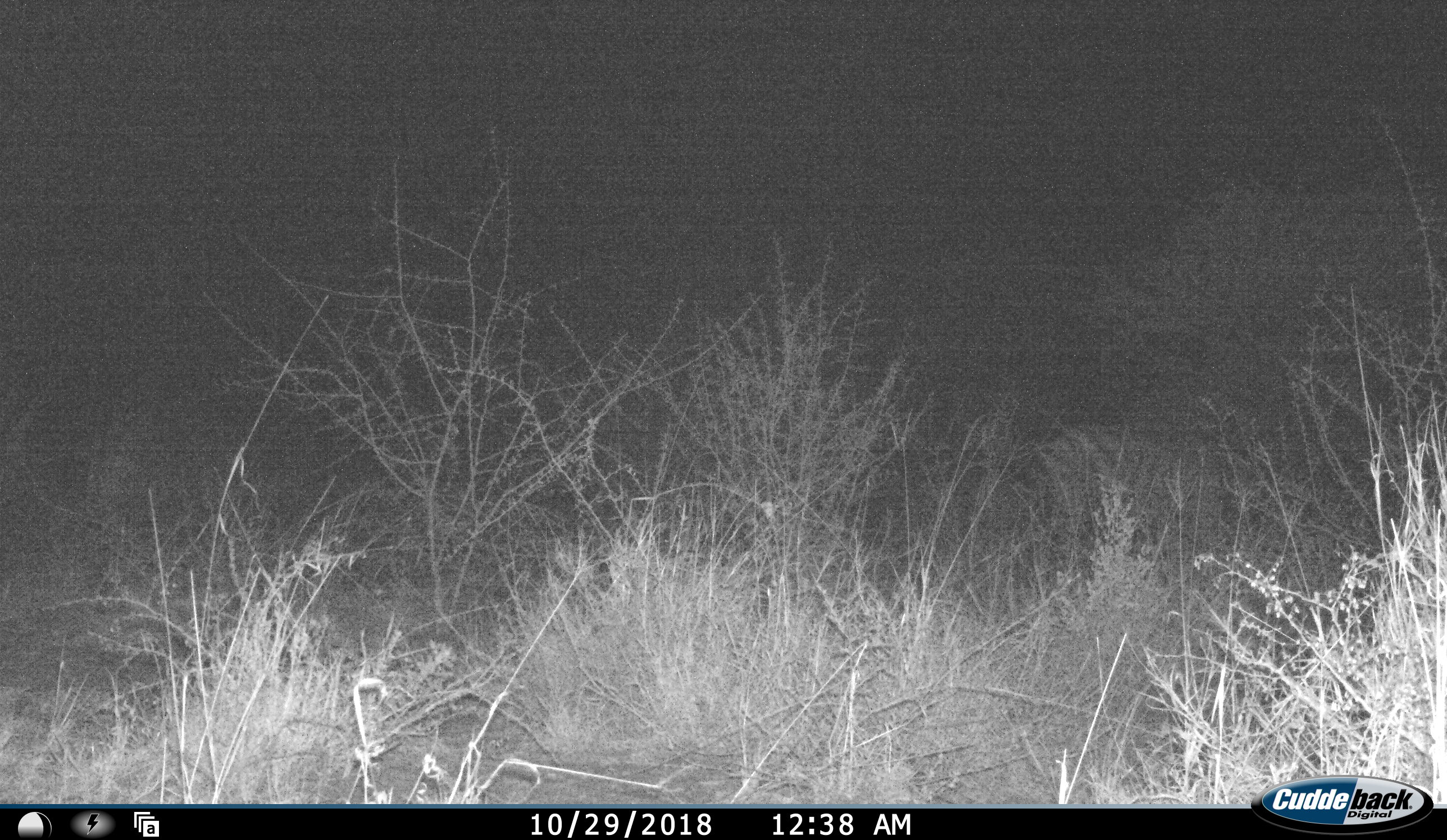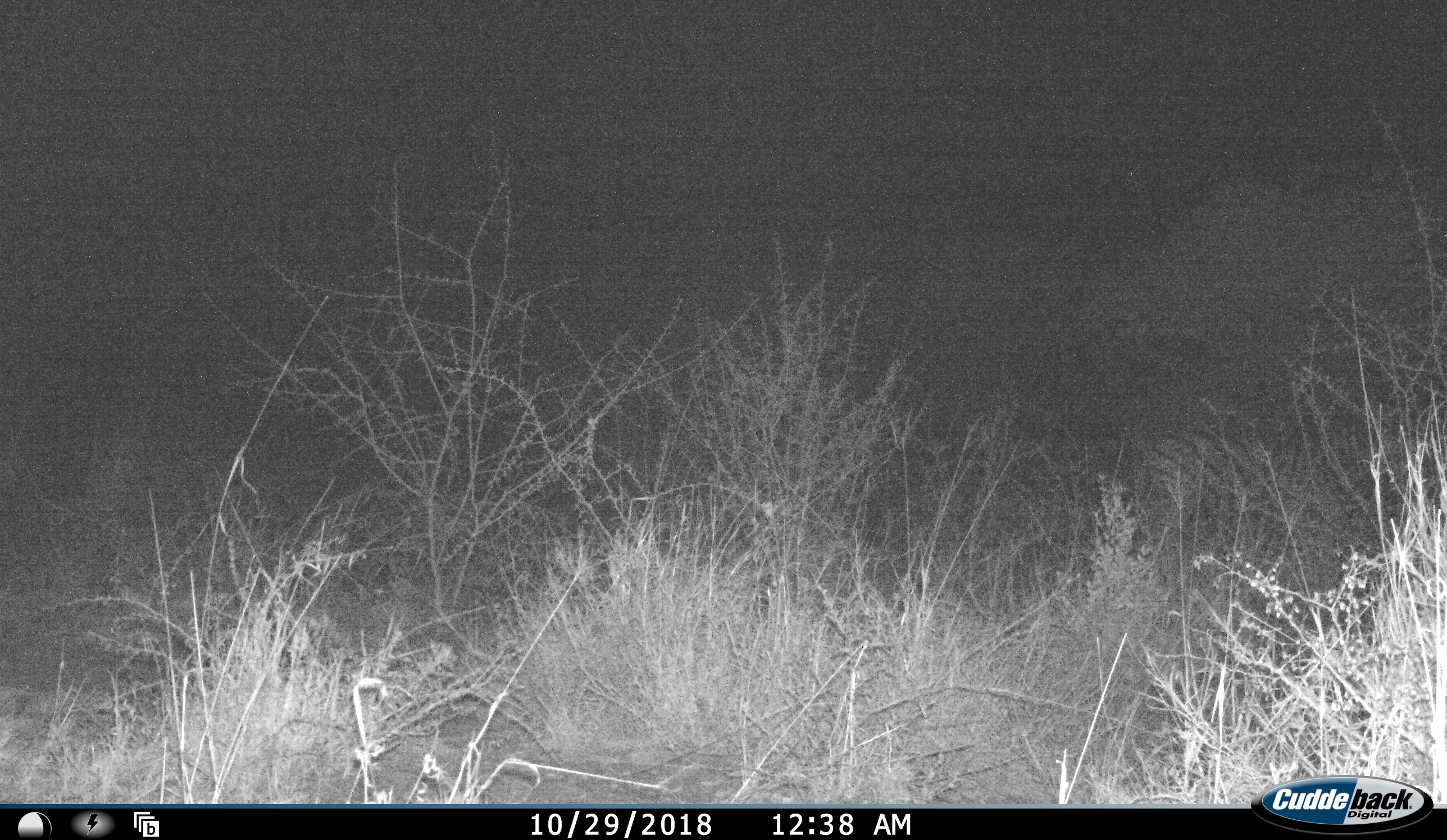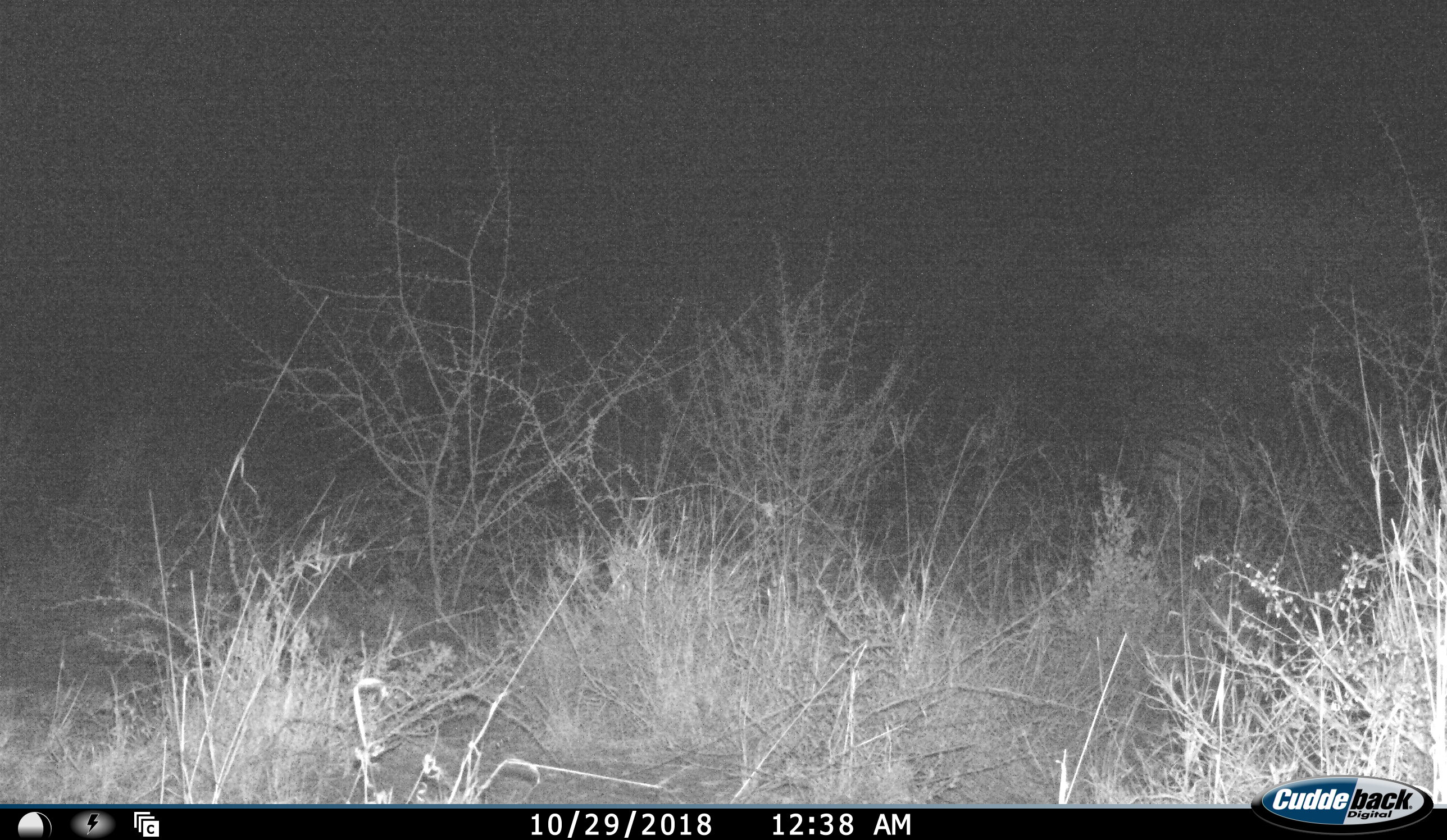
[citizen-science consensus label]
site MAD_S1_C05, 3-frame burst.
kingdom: Animalia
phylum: Chordata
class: Mammalia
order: Perissodactyla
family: Equidae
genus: Equus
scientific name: Equus quagga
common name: plains zebra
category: zebraplains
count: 1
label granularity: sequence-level